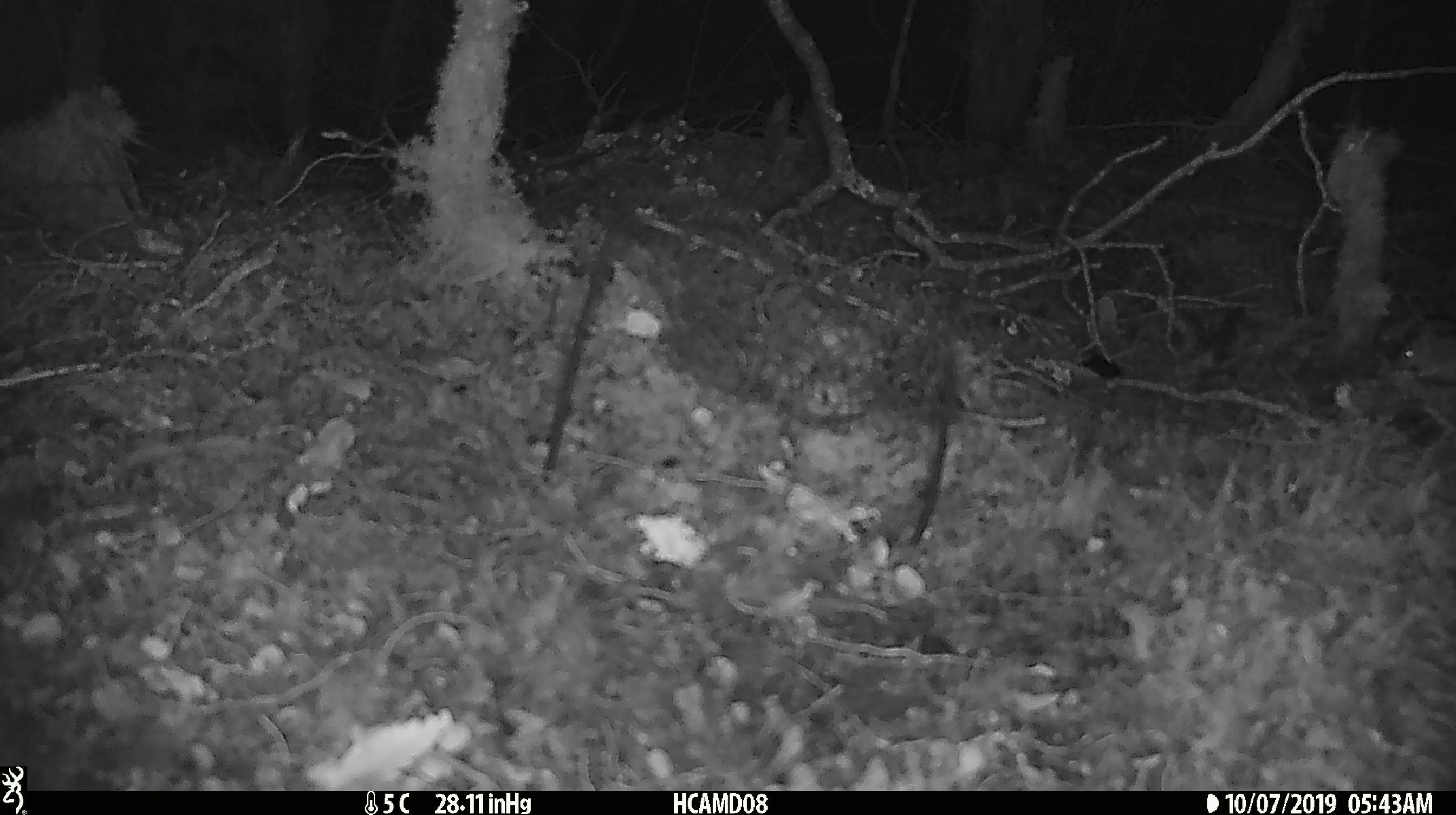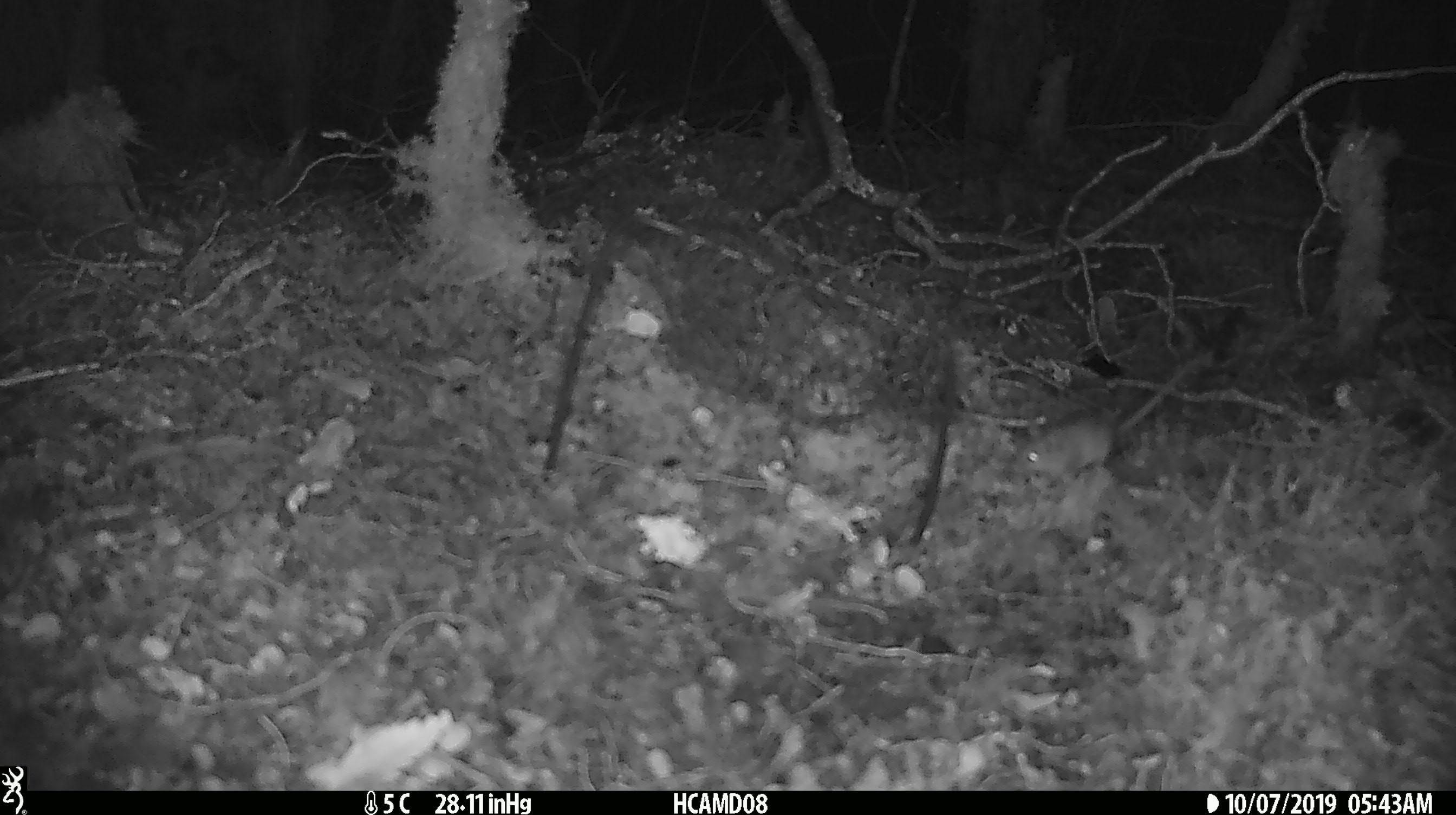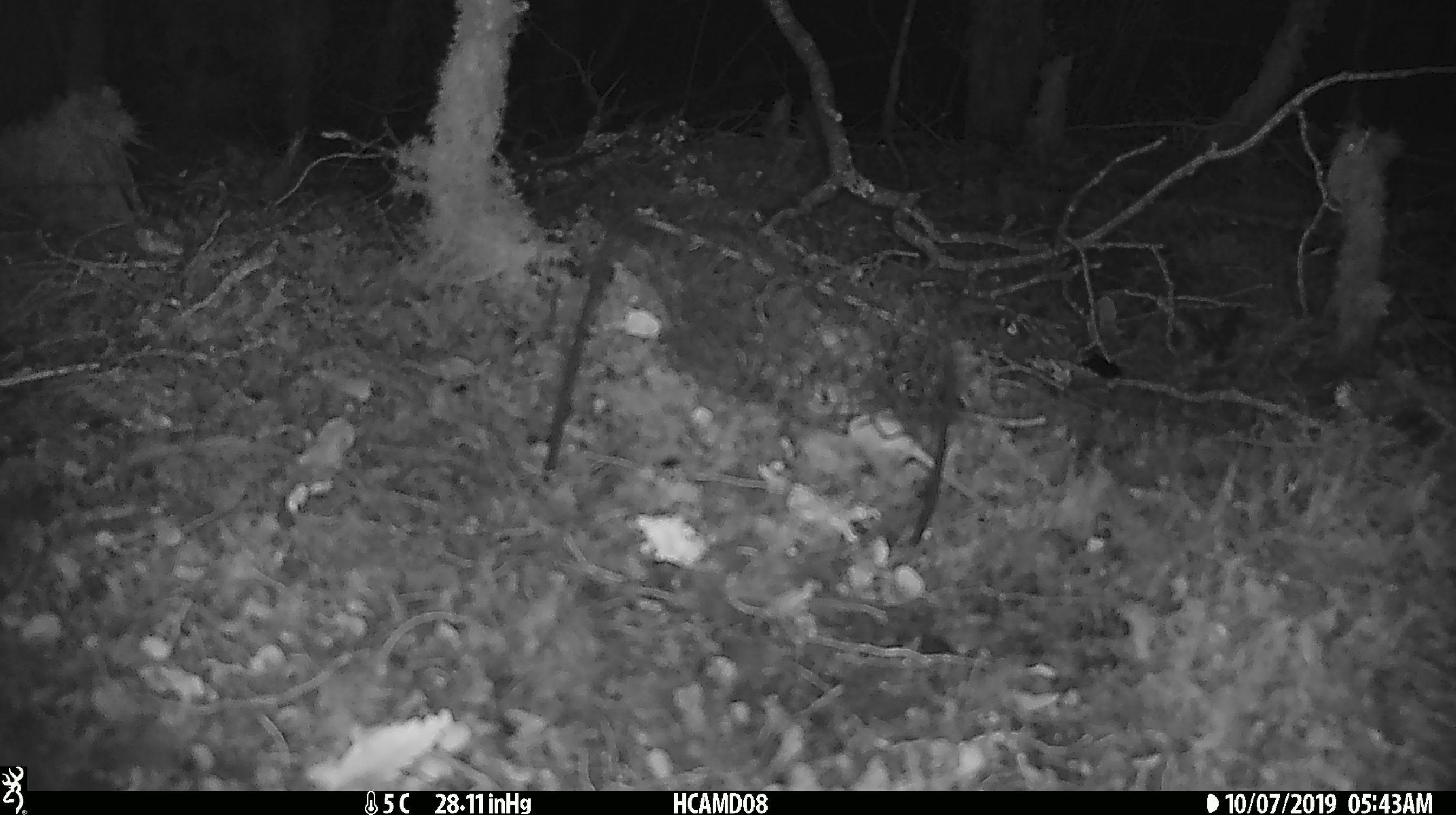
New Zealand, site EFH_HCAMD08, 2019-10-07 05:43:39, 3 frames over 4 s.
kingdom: Animalia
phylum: Chordata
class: Mammalia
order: Rodentia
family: Muridae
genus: Mus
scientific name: Mus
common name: mouse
Mouse (Mus).